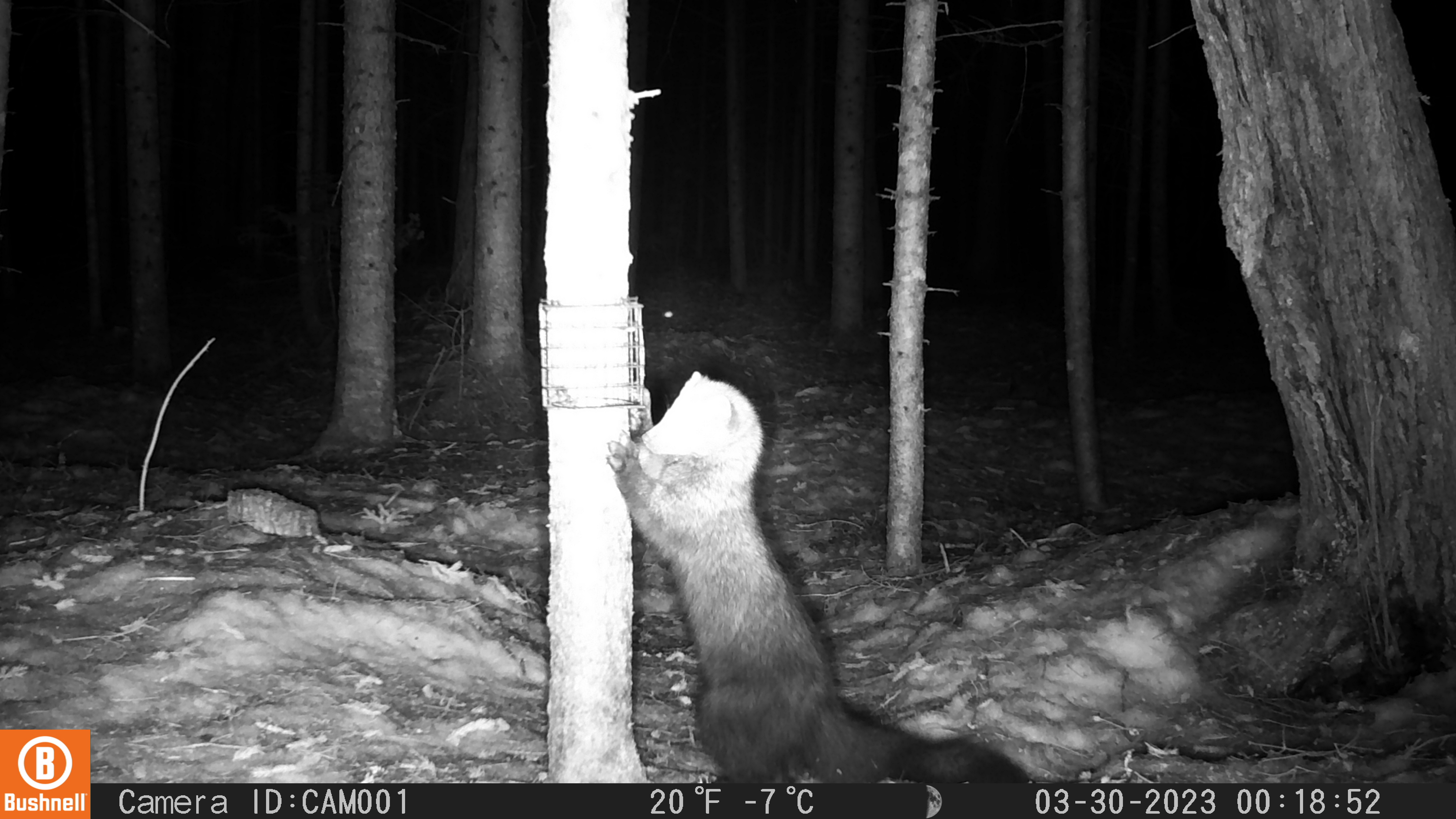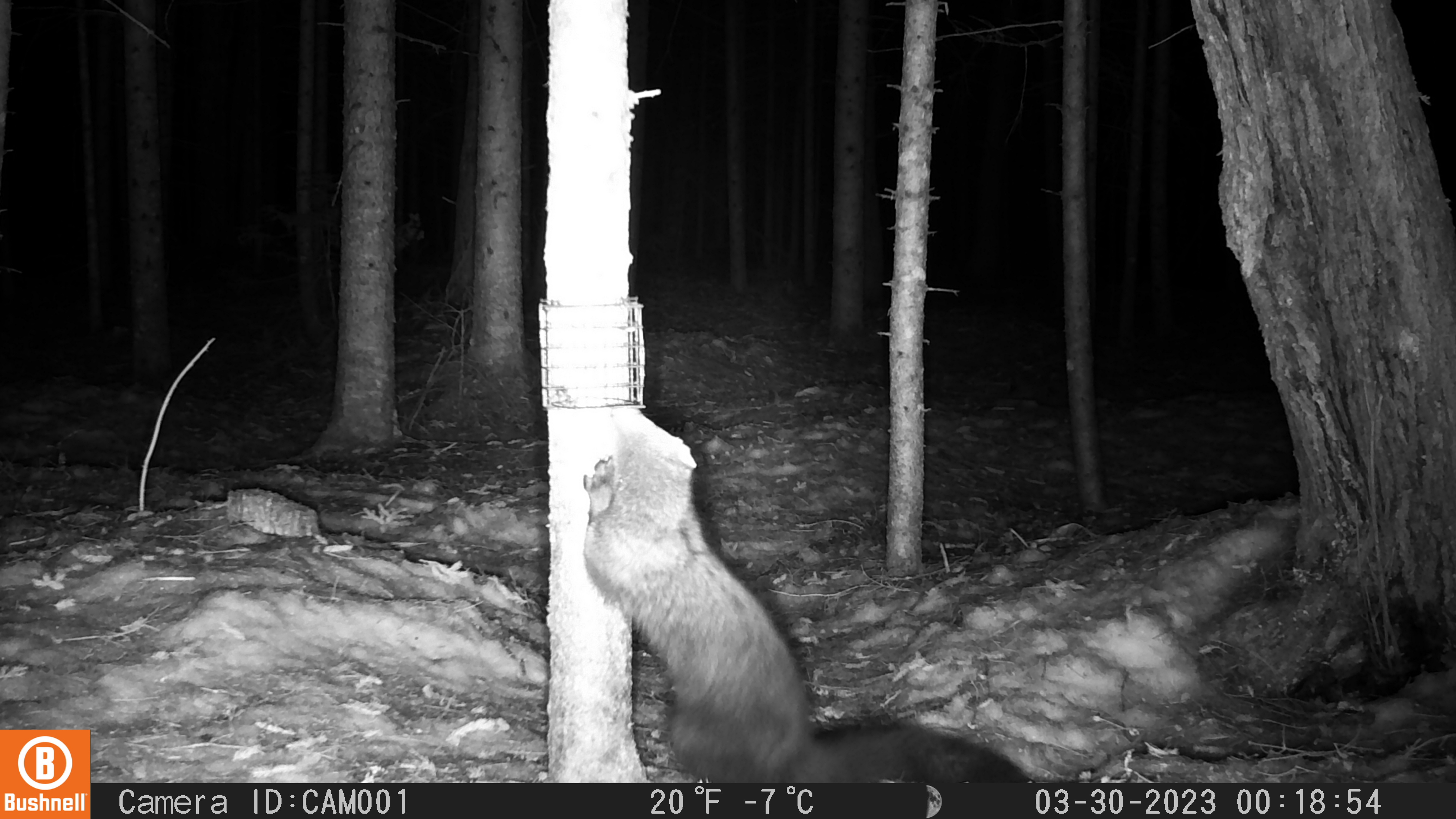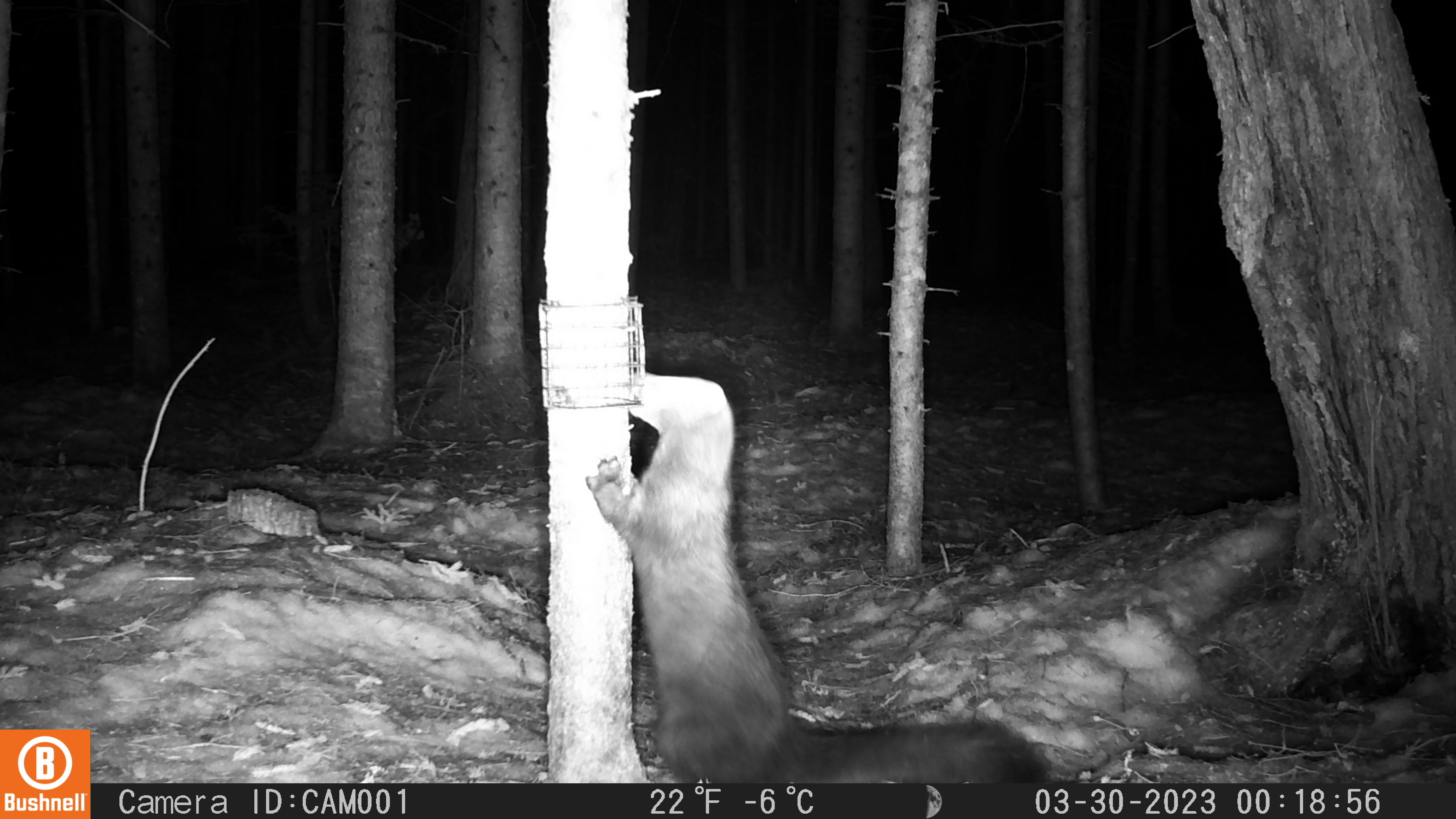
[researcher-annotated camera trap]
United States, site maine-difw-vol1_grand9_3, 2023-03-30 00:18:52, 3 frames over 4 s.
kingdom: Animalia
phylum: Chordata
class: Mammalia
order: Carnivora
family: Mustelidae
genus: Pekania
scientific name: Pekania pennanti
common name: fisher